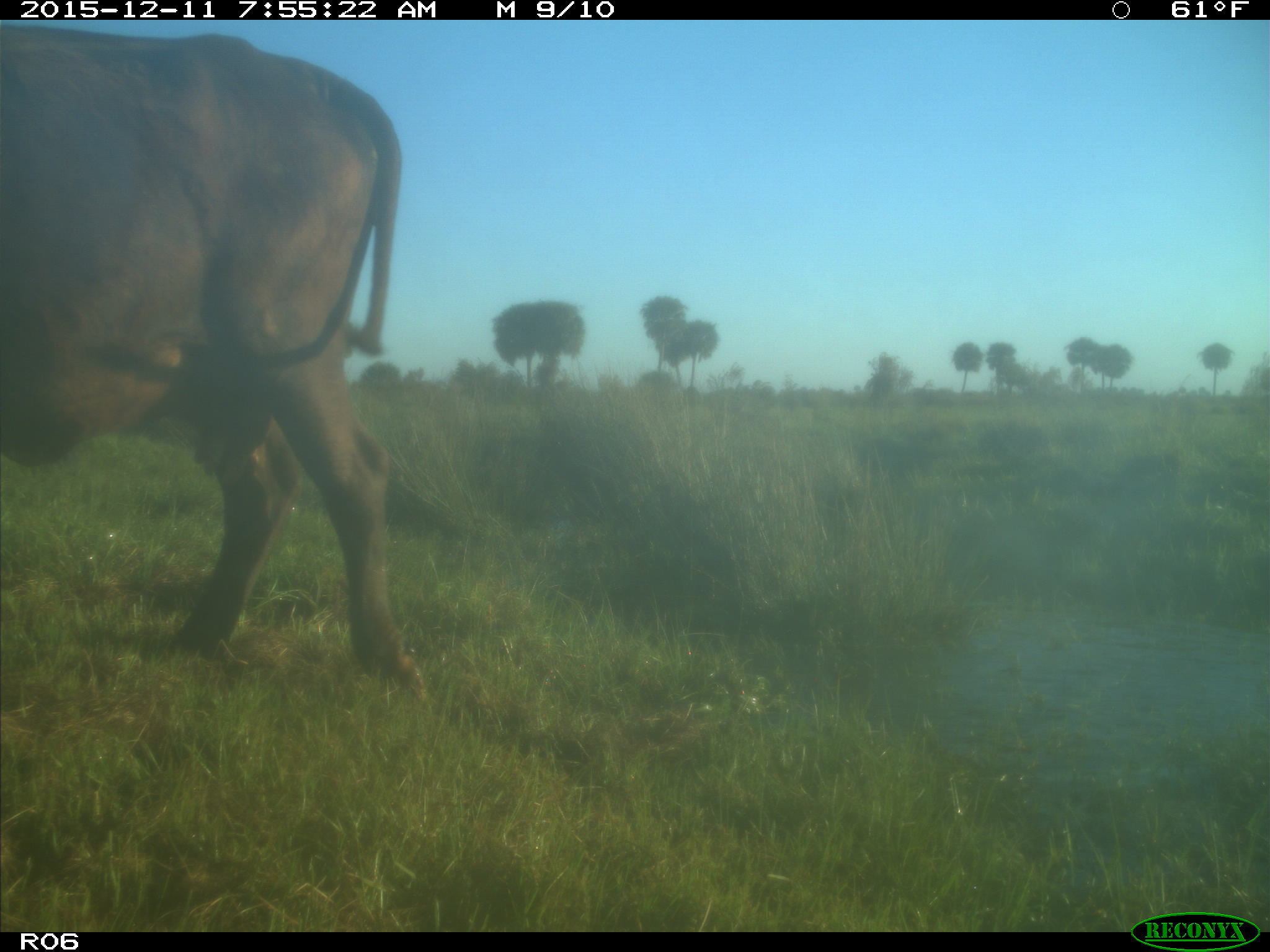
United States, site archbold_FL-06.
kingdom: Animalia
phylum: Chordata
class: Mammalia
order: Artiodactyla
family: Bovidae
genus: Bos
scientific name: Bos taurus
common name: domestic cow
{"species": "Bos taurus (domestic cow)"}